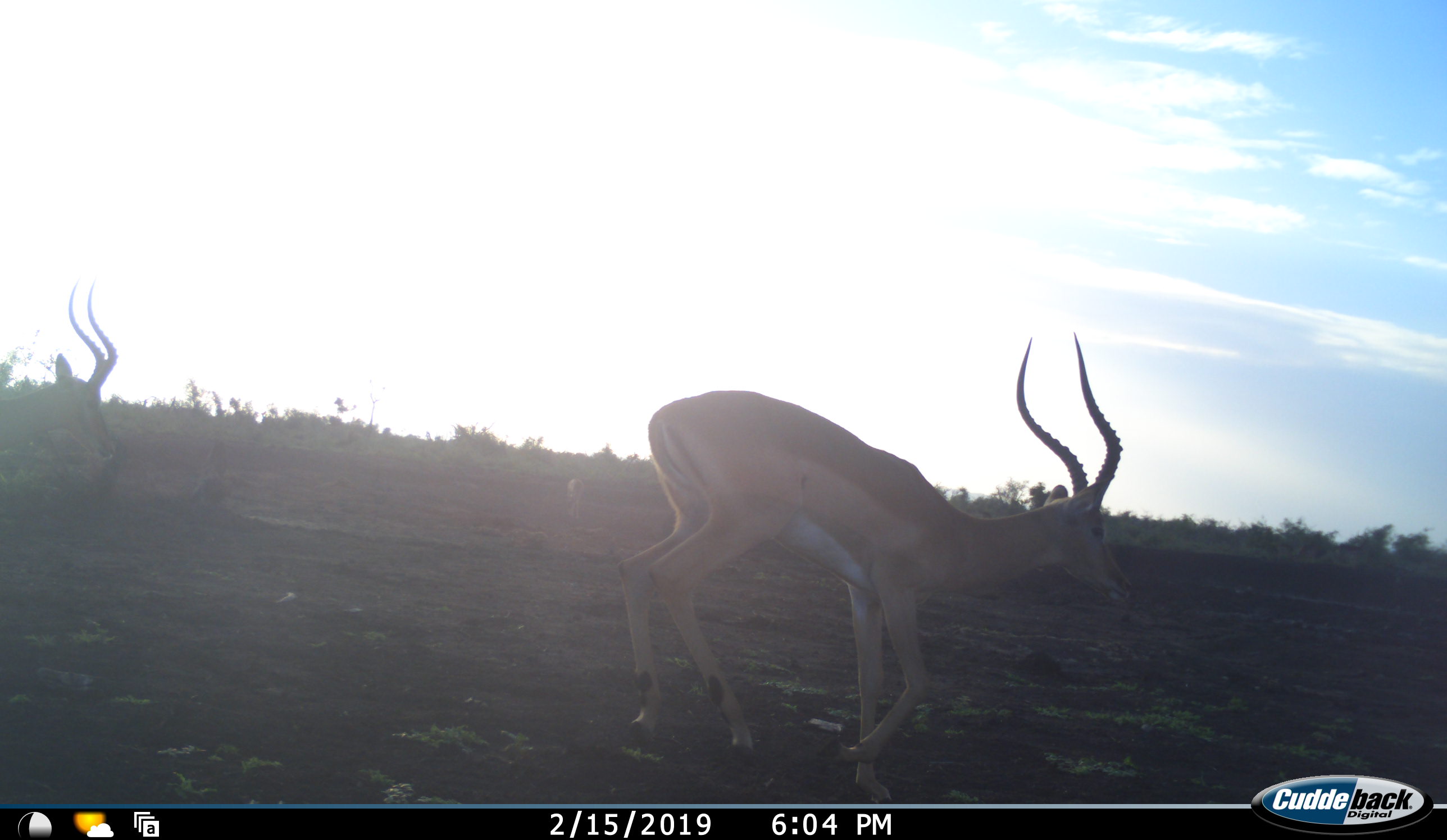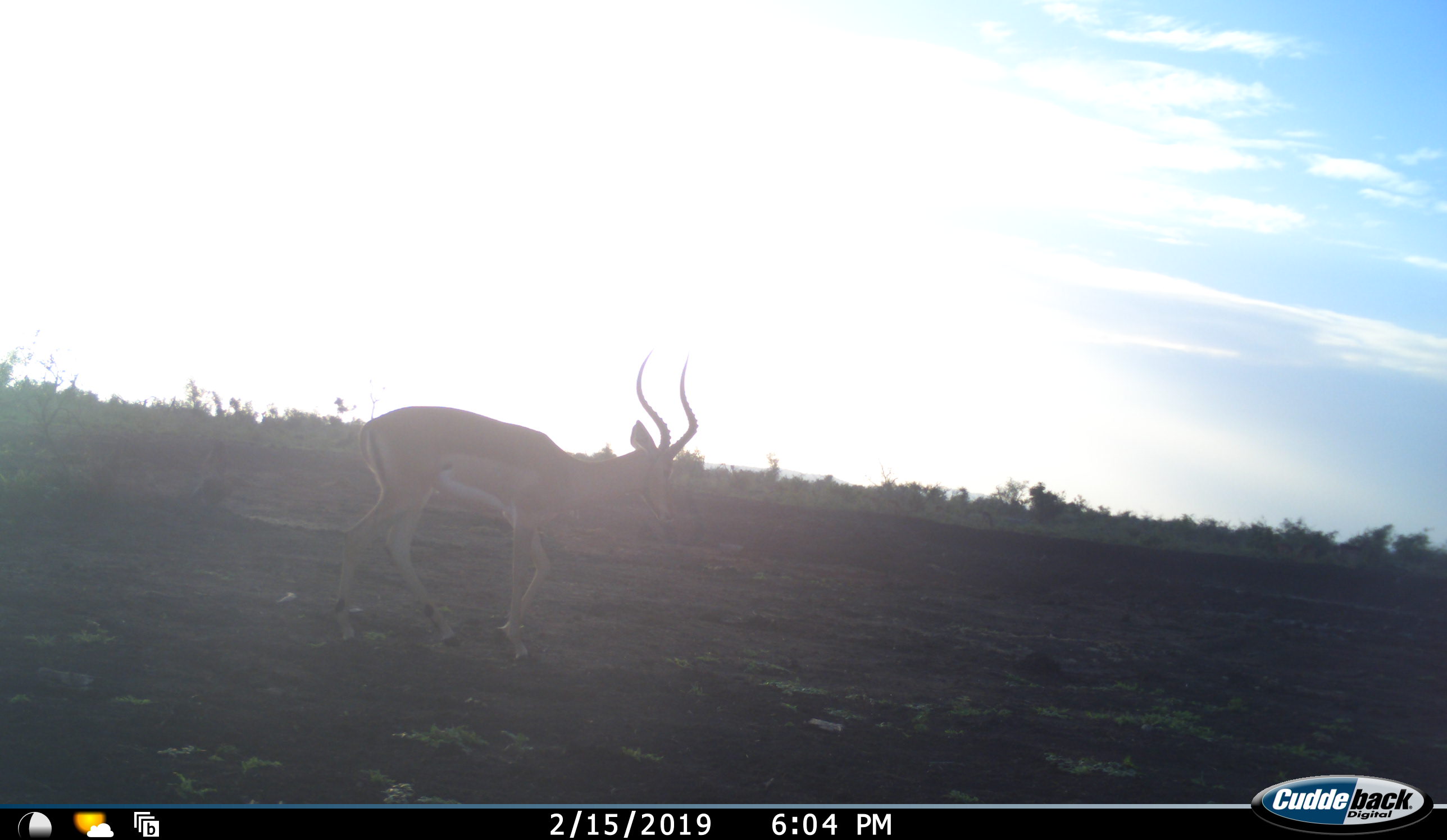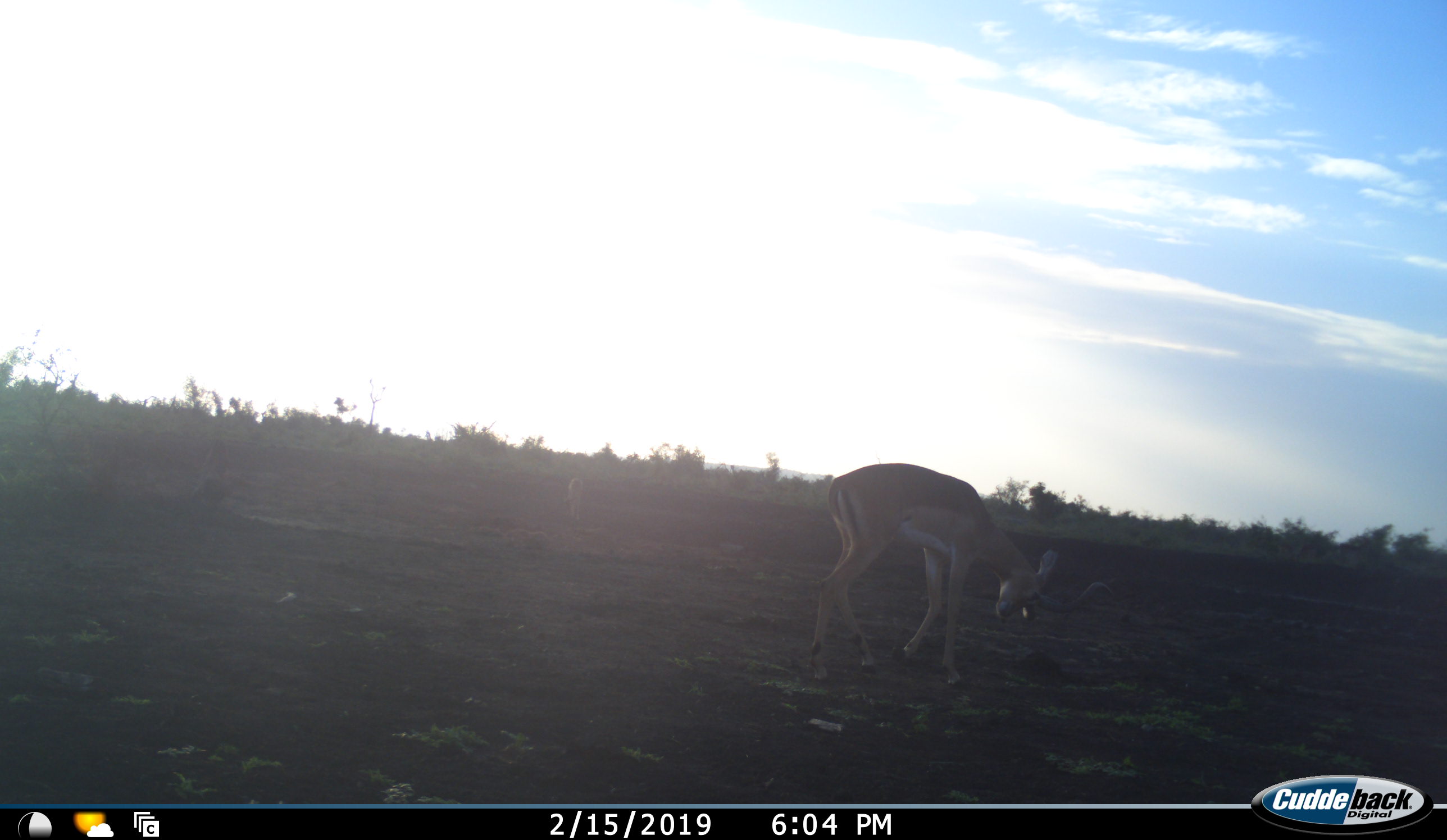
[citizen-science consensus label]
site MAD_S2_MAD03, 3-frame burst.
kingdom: Animalia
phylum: Chordata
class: Mammalia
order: Artiodactyla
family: Bovidae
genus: Aepyceros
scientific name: Aepyceros melampus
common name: impala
Impala (Aepyceros melampus), count 2. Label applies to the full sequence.